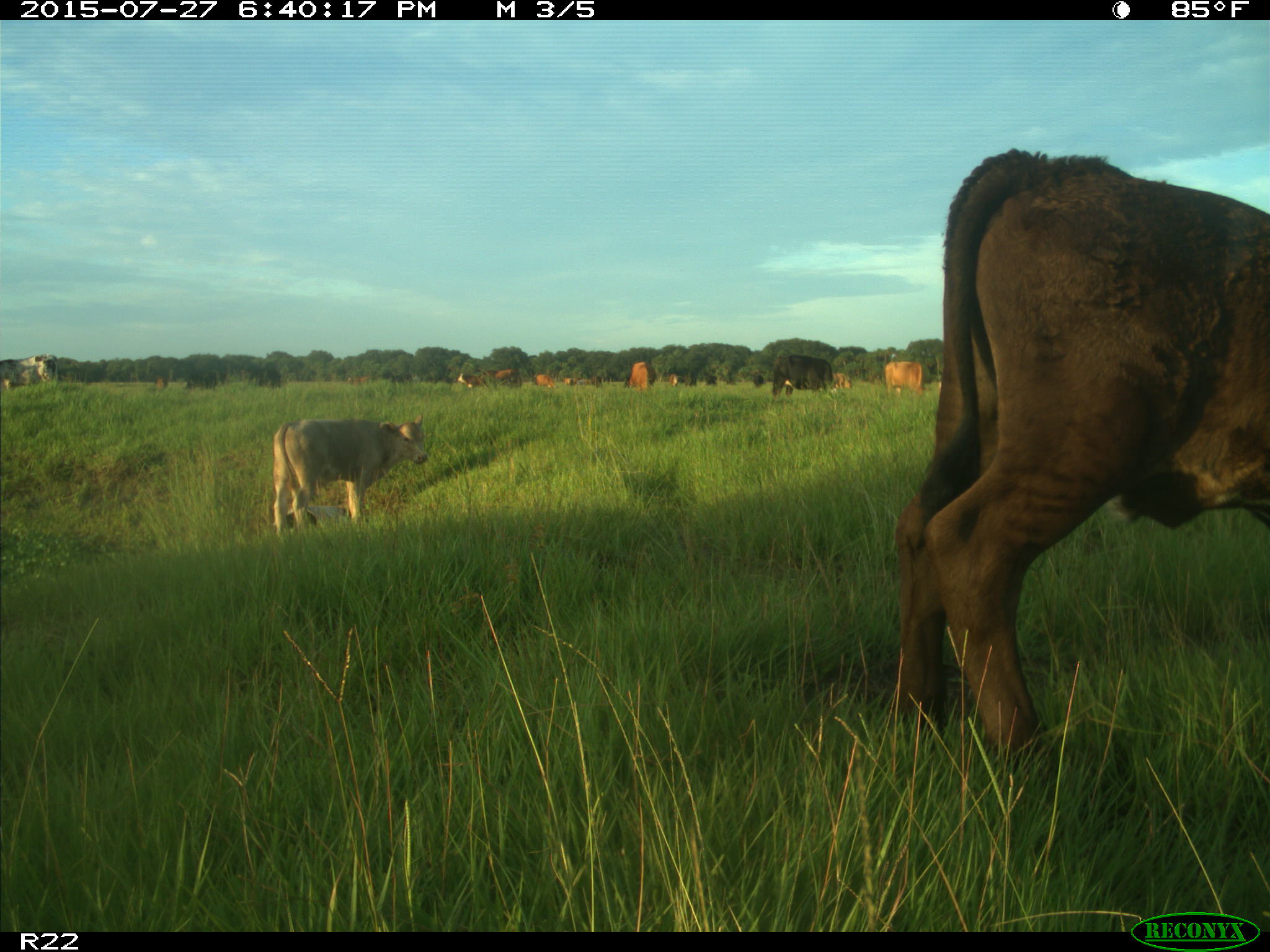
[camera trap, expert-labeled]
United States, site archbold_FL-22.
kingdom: Animalia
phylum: Chordata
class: Mammalia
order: Artiodactyla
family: Bovidae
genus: Bos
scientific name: Bos taurus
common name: domestic cow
Bos taurus (domestic cow).